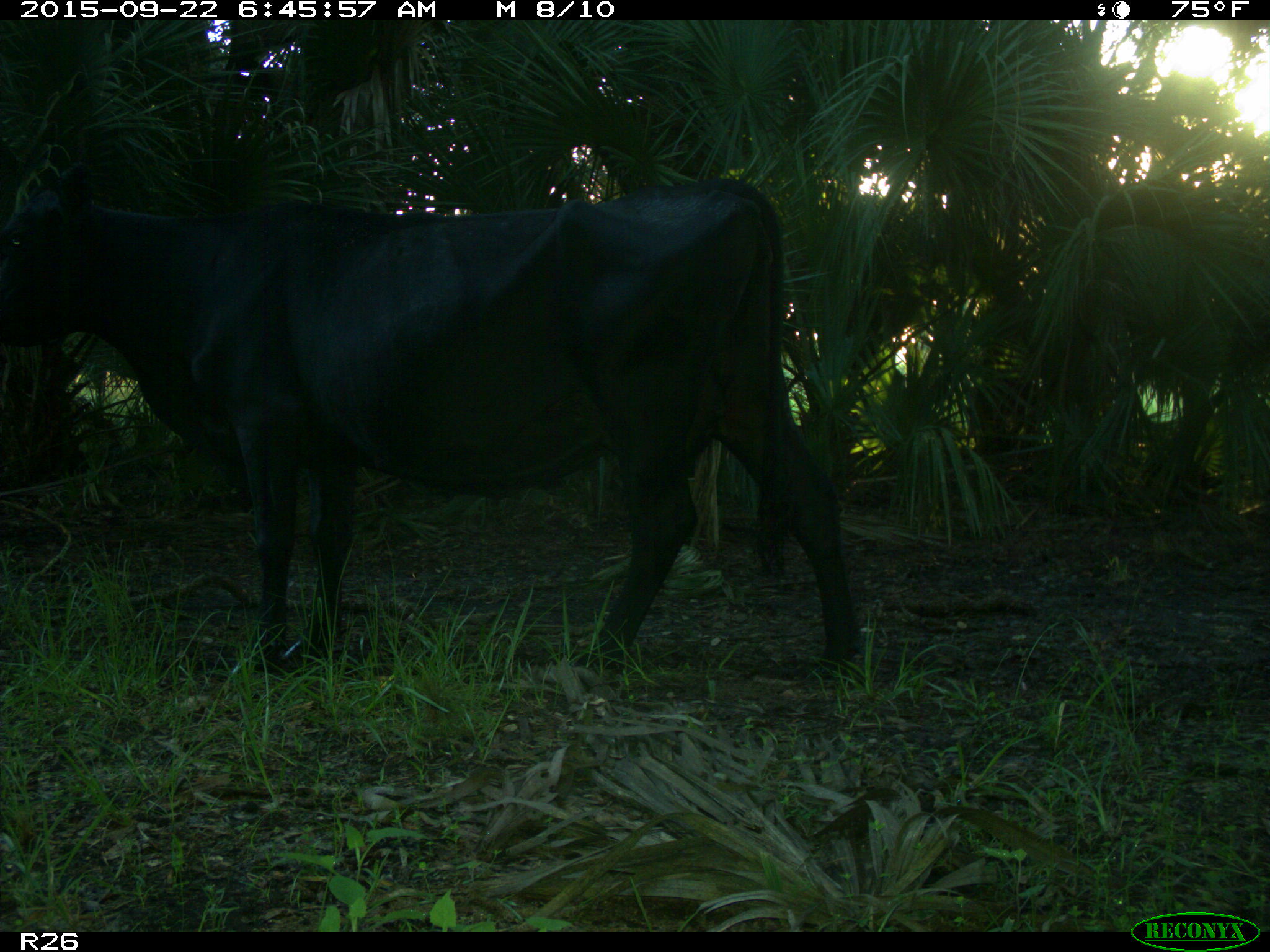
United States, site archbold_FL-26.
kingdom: Animalia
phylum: Chordata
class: Mammalia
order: Artiodactyla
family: Bovidae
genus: Bos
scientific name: Bos taurus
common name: domestic cow